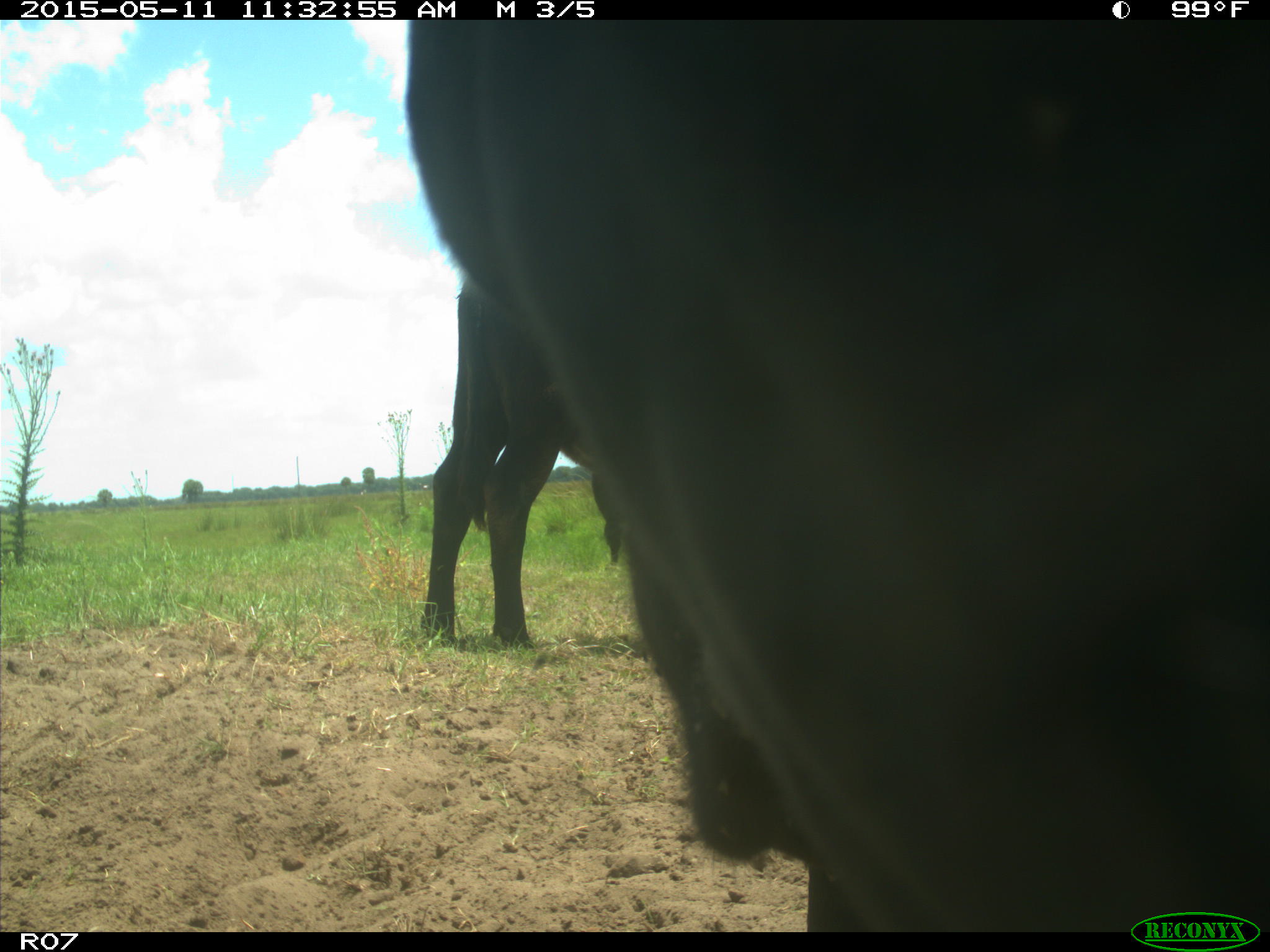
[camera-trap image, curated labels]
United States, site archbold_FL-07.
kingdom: Animalia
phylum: Chordata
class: Mammalia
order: Artiodactyla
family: Bovidae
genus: Bos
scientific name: Bos taurus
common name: domestic cow